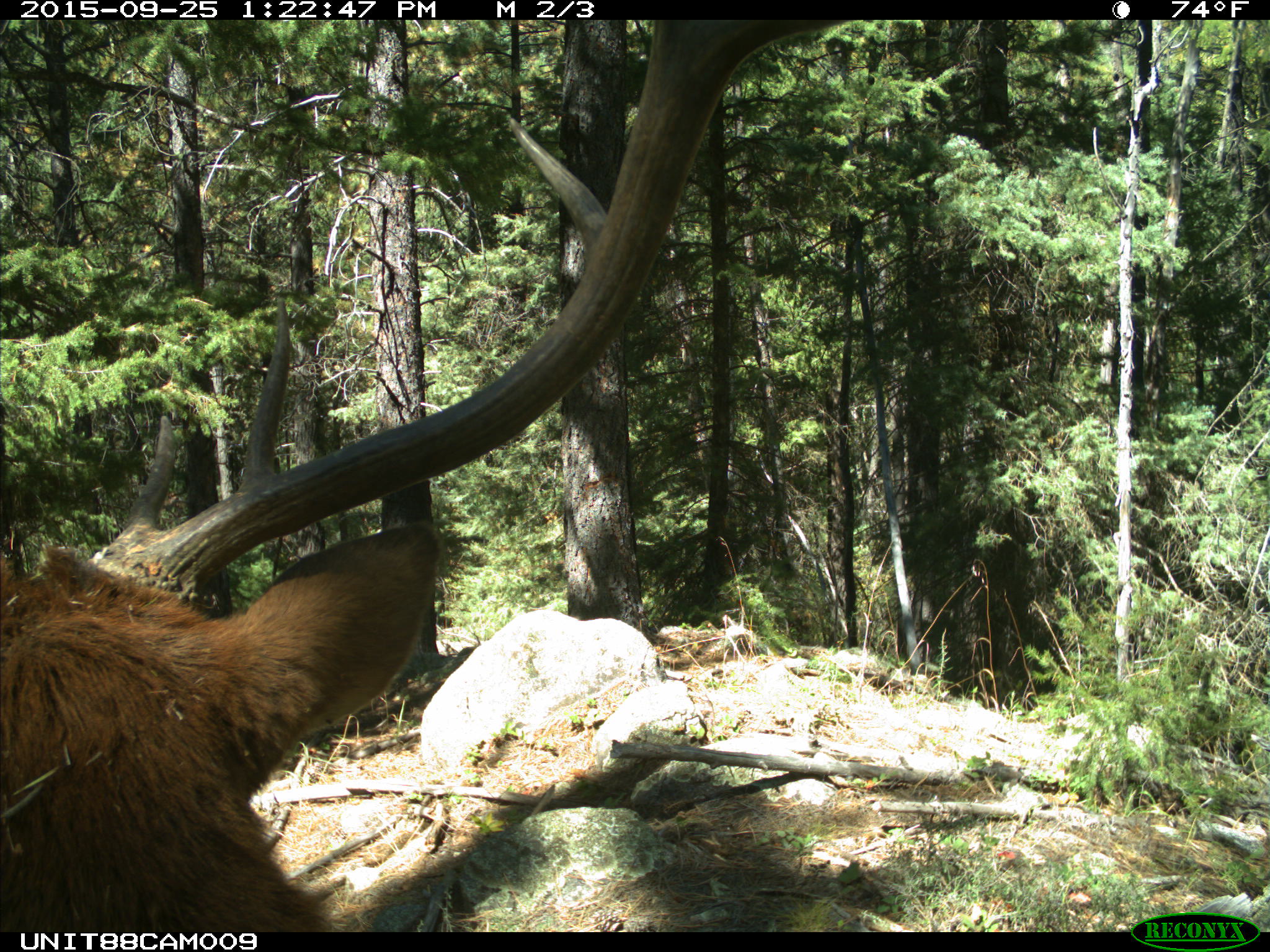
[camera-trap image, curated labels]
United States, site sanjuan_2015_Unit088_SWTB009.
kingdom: Animalia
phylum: Chordata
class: Mammalia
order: Artiodactyla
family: Cervidae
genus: Cervus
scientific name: Cervus elaphus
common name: red deer